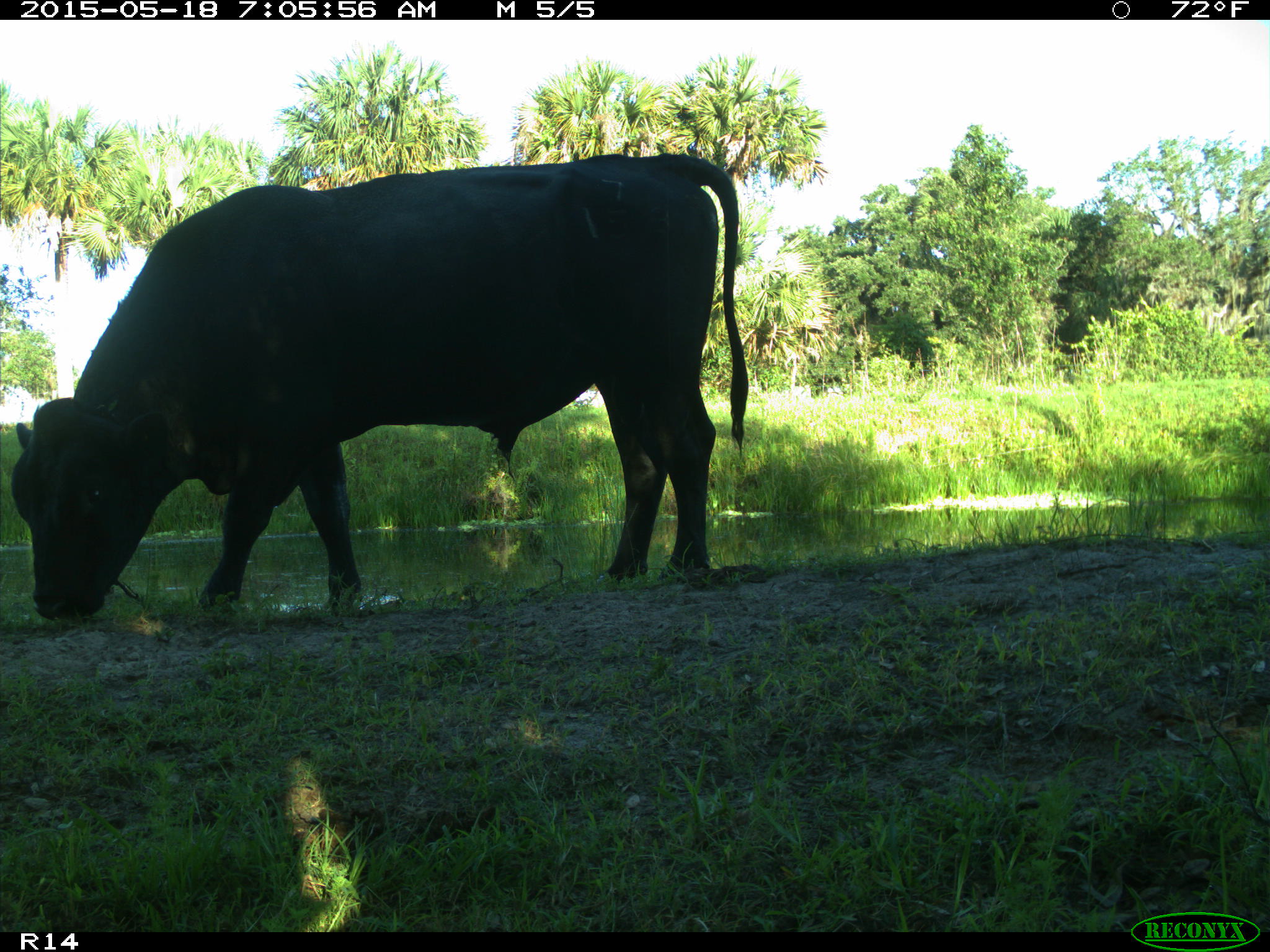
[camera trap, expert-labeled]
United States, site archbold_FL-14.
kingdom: Animalia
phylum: Chordata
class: Mammalia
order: Artiodactyla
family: Bovidae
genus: Bos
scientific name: Bos taurus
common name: domestic cow